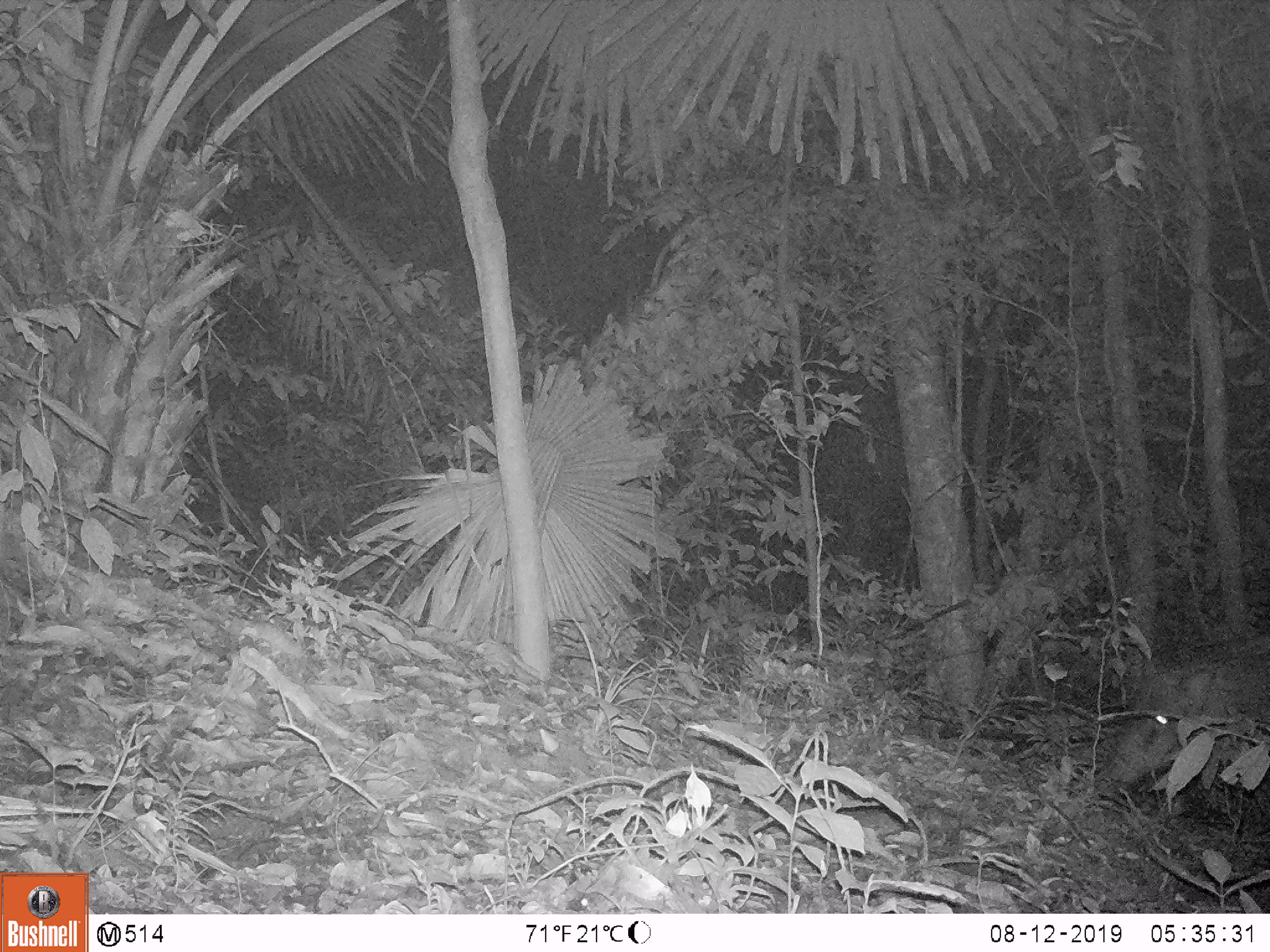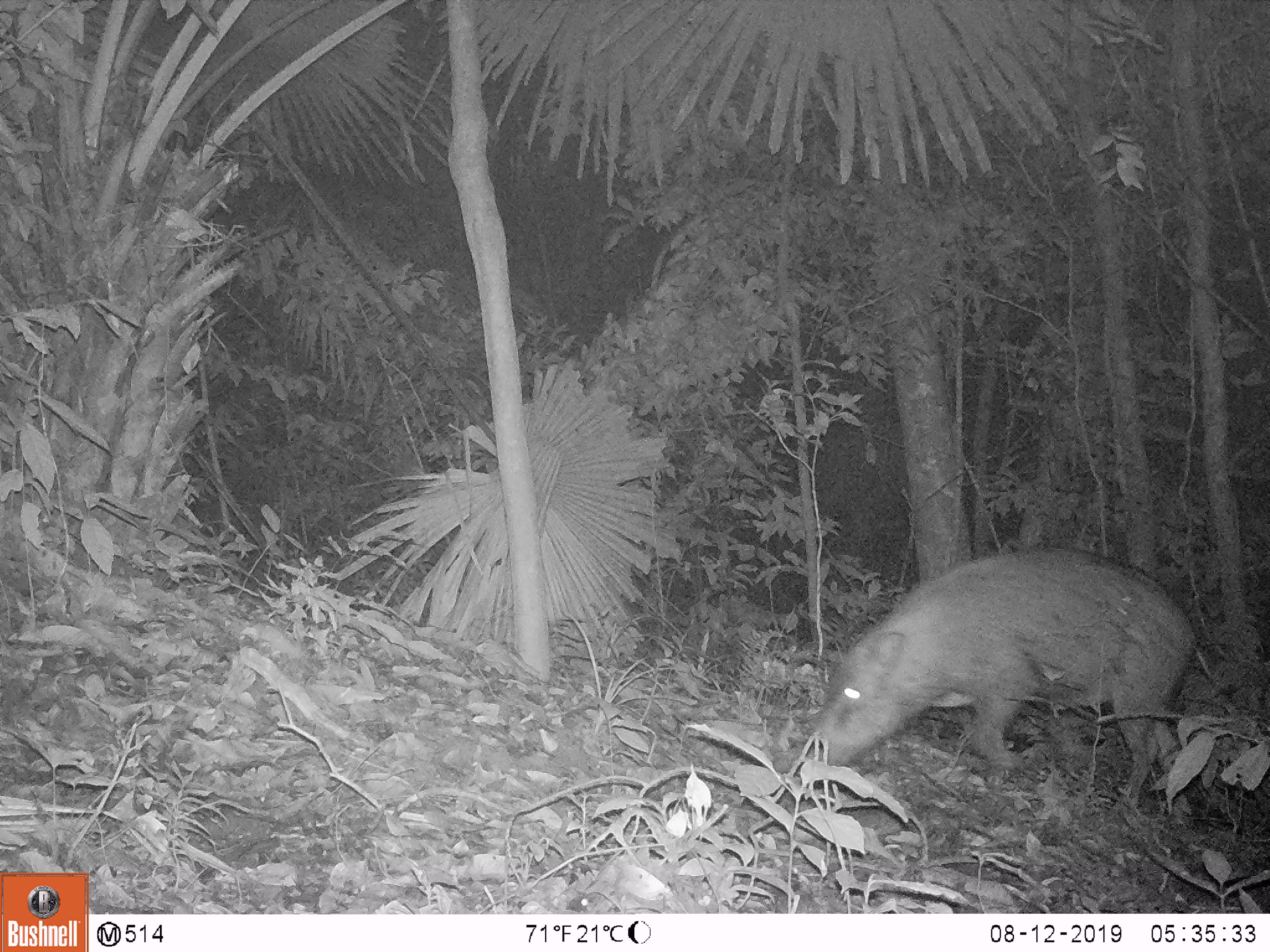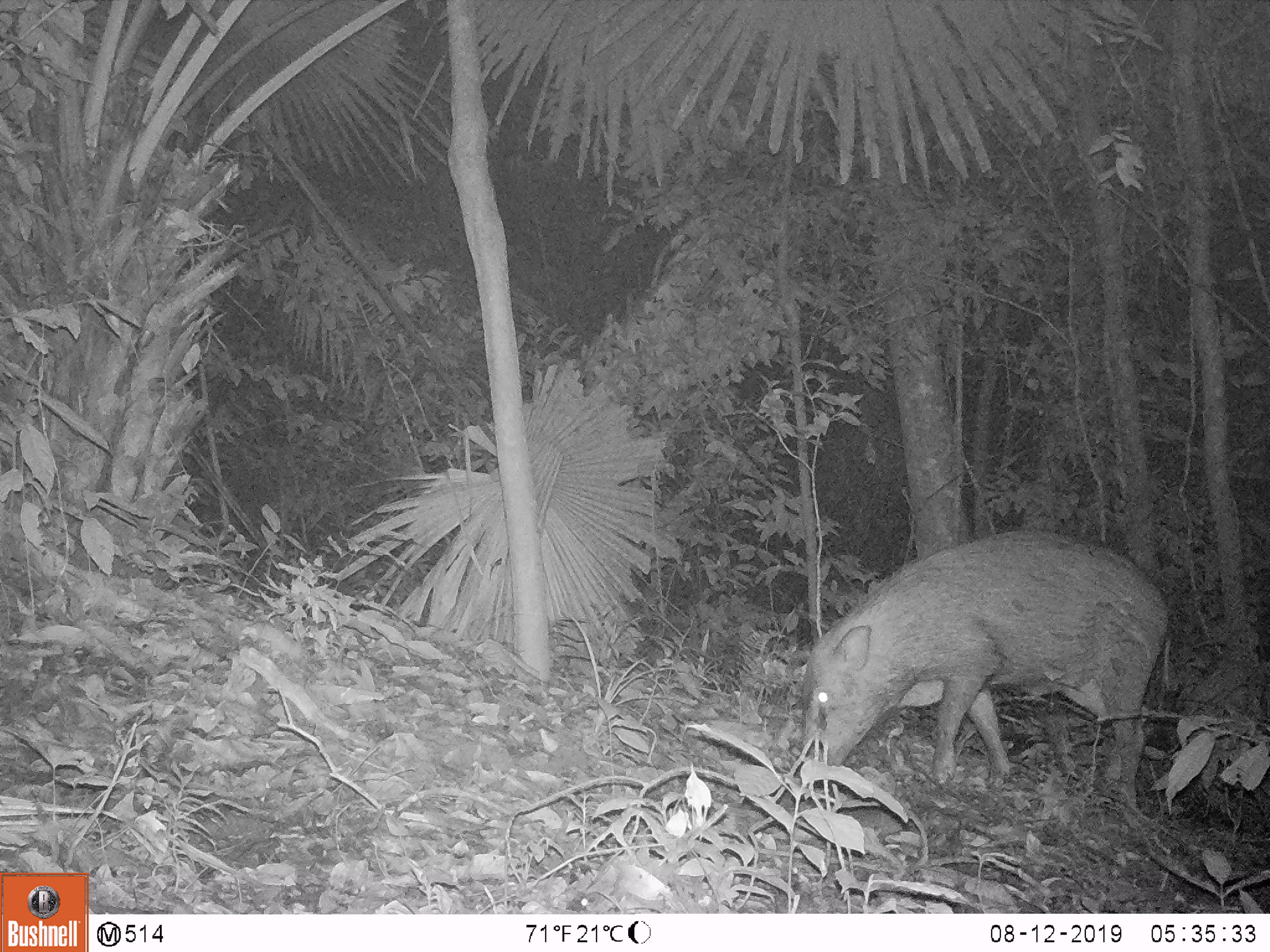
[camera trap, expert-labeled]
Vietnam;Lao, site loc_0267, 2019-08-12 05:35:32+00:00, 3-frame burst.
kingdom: Animalia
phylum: Chordata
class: Mammalia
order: Artiodactyla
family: Suidae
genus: Sus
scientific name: Sus scrofa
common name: eurasian wild pig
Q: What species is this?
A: Eurasian wild pig (Sus scrofa).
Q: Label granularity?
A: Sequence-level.